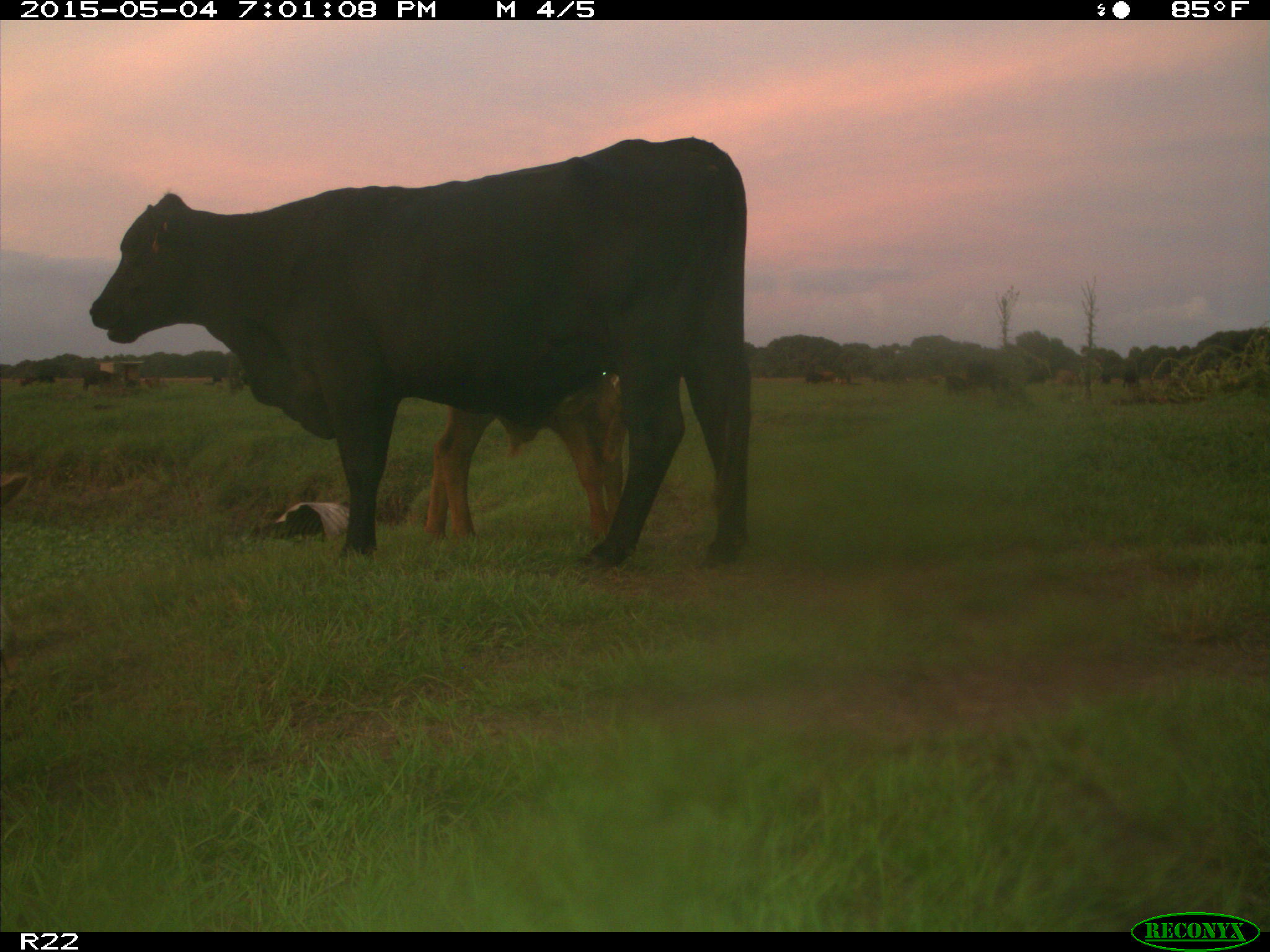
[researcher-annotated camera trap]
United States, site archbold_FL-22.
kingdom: Animalia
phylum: Chordata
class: Mammalia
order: Artiodactyla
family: Bovidae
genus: Bos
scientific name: Bos taurus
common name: domestic cow